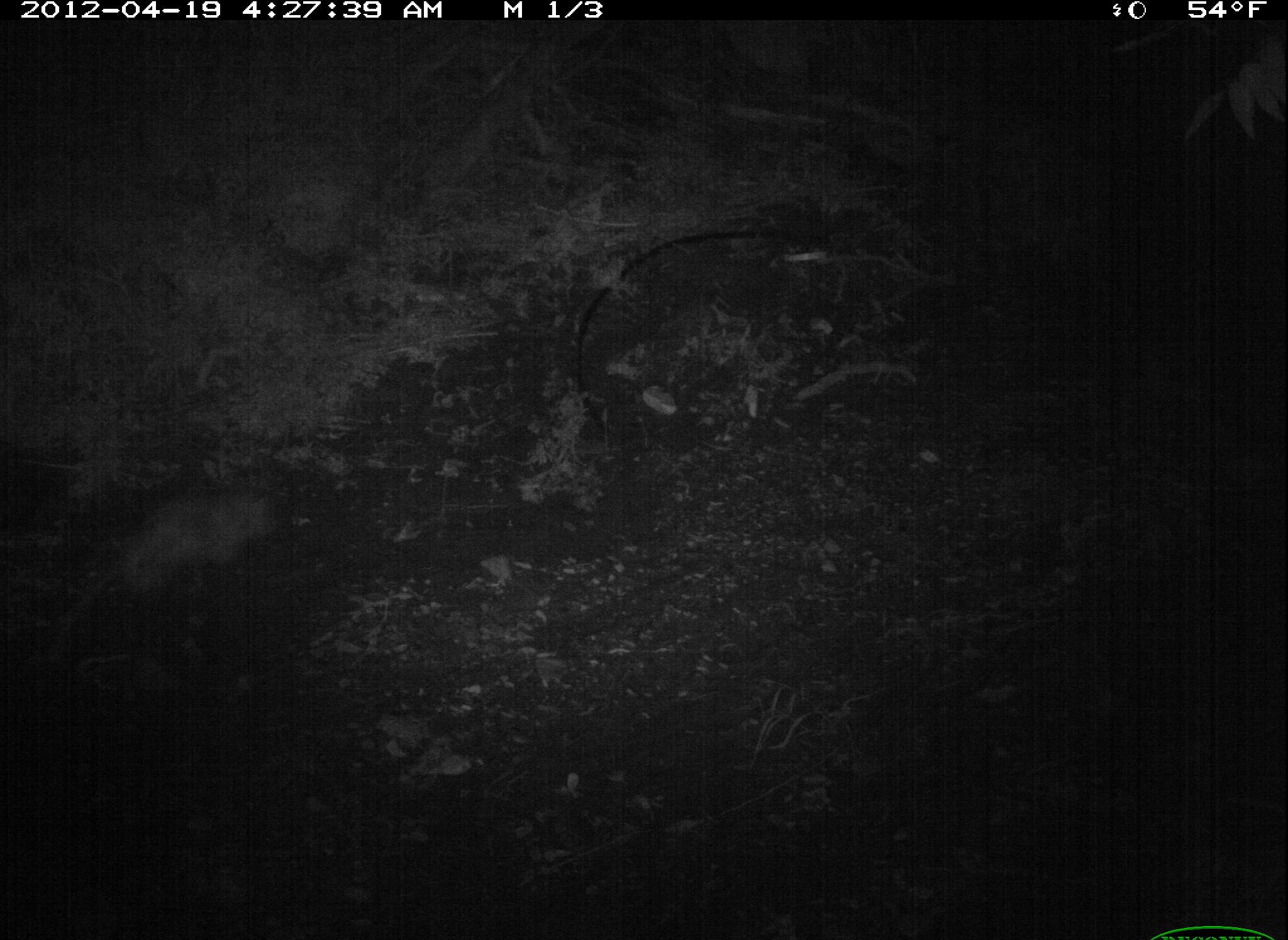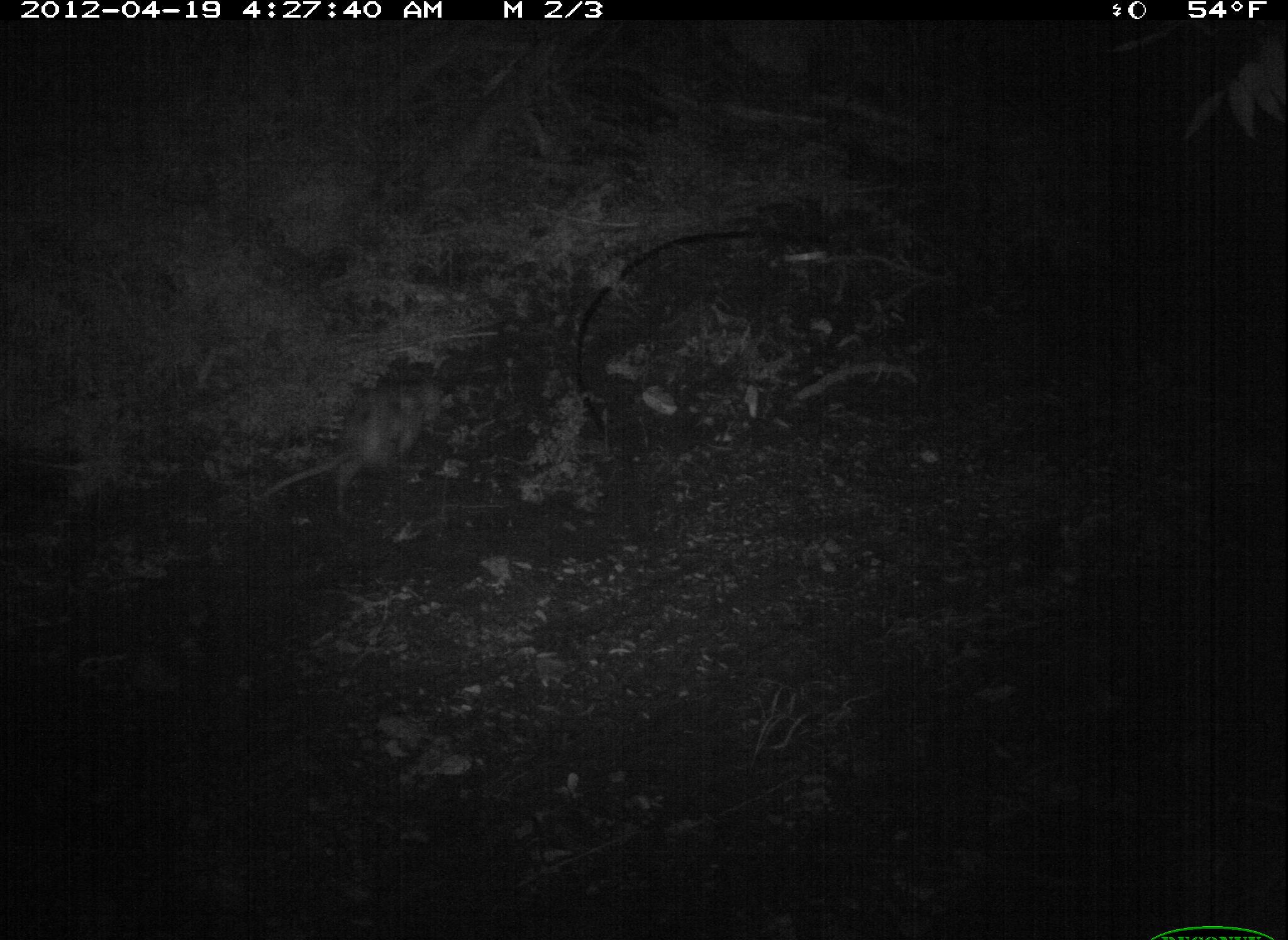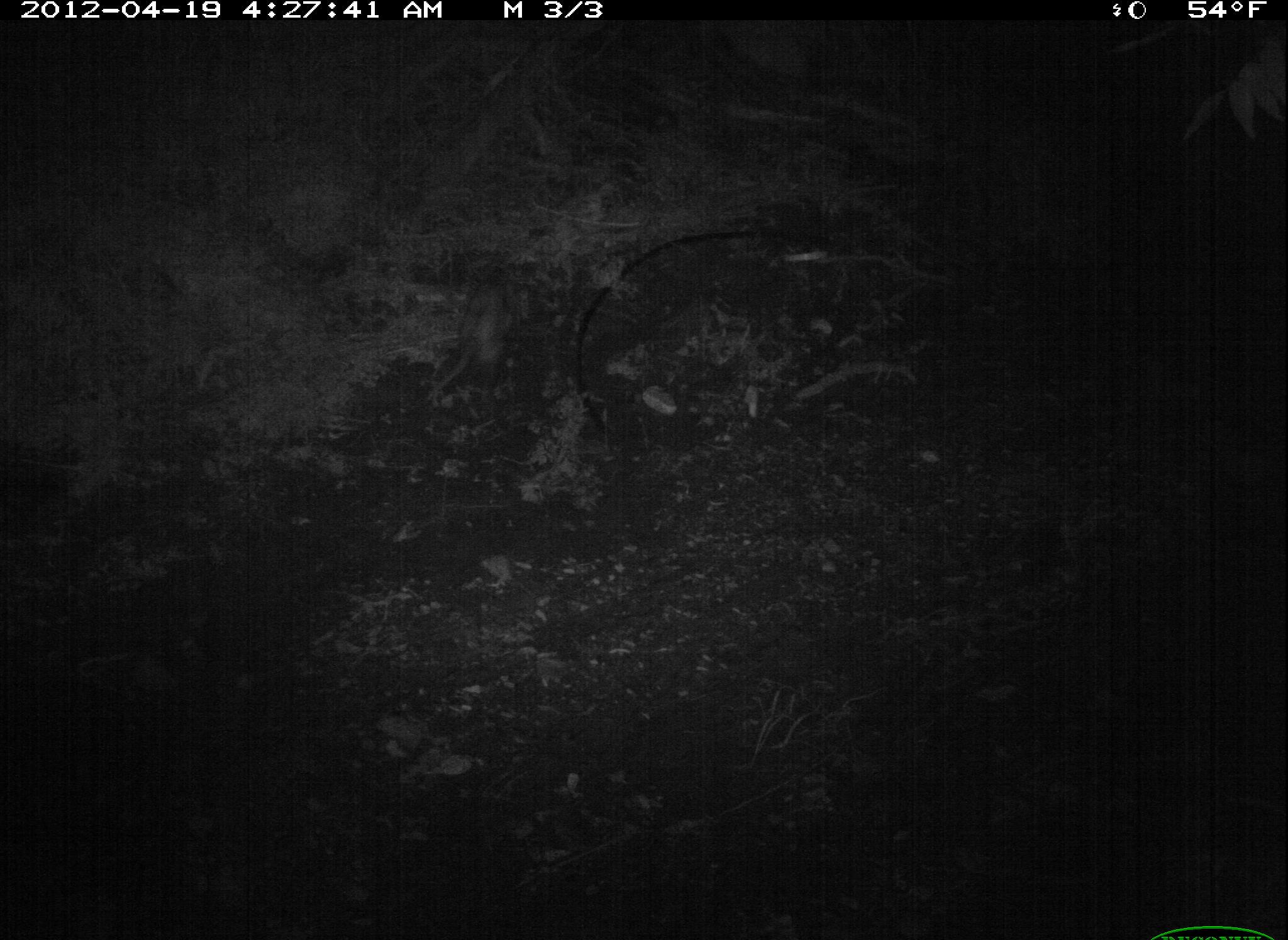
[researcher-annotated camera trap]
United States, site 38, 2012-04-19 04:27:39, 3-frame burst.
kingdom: Animalia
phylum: Chordata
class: Mammalia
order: Didelphimorphia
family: Didelphidae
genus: Didelphis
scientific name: Didelphis virginiana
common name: virginia opossum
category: opossum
Opossum (virginia opossum) (Didelphis virginiana).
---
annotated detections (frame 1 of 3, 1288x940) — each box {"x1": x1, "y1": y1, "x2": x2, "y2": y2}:
opossum: {"x1": 52, "y1": 491, "x2": 298, "y2": 683}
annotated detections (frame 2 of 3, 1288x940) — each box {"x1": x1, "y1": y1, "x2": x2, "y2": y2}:
opossum: {"x1": 251, "y1": 366, "x2": 454, "y2": 520}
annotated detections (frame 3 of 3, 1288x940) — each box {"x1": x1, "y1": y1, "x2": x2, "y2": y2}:
opossum: {"x1": 415, "y1": 254, "x2": 533, "y2": 417}